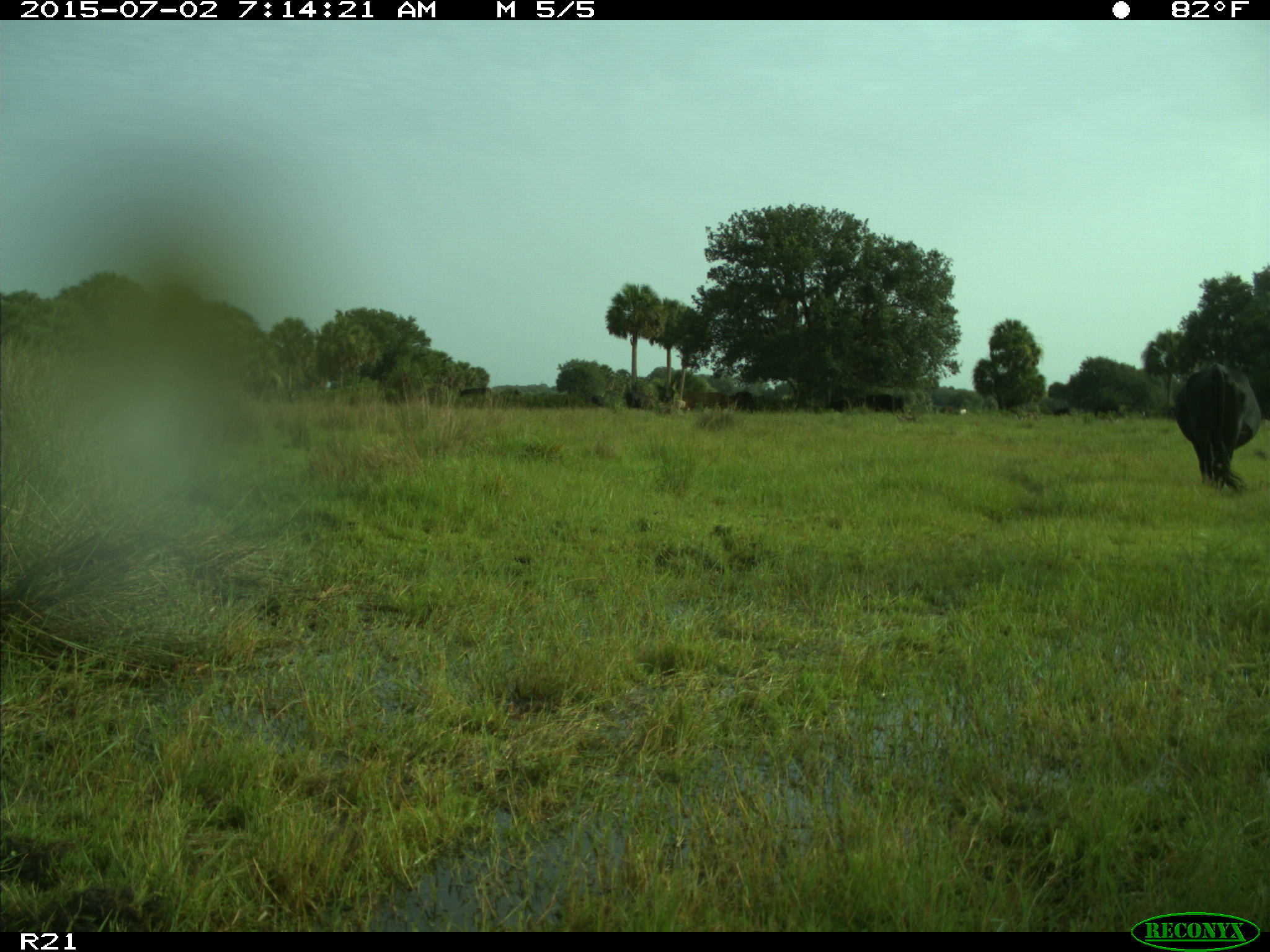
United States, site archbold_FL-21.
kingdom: Animalia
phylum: Chordata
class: Mammalia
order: Artiodactyla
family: Bovidae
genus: Bos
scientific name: Bos taurus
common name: domestic cow